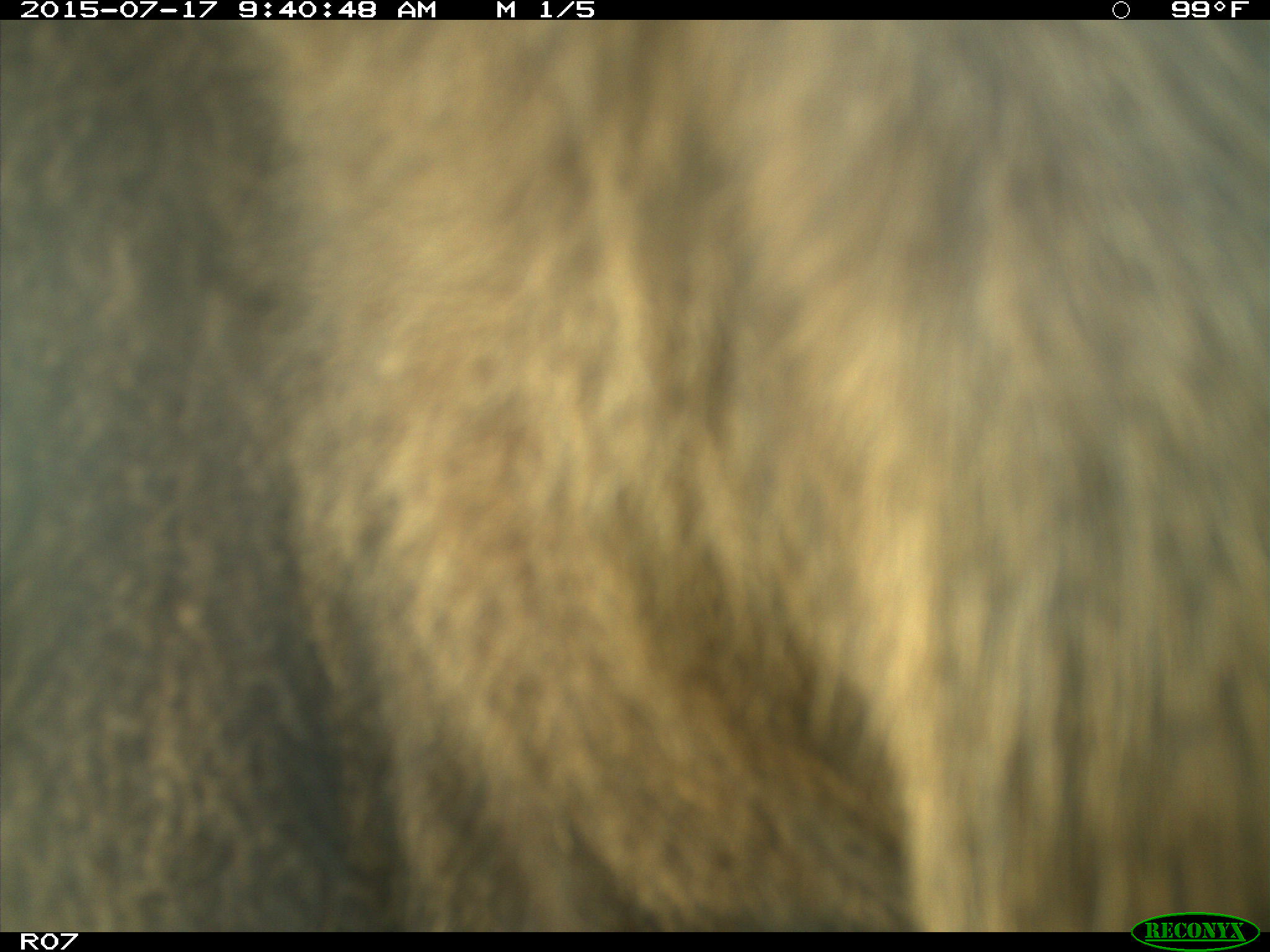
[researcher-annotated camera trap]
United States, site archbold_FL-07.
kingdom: Animalia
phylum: Chordata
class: Mammalia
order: Artiodactyla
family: Bovidae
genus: Bos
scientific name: Bos taurus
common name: domestic cow